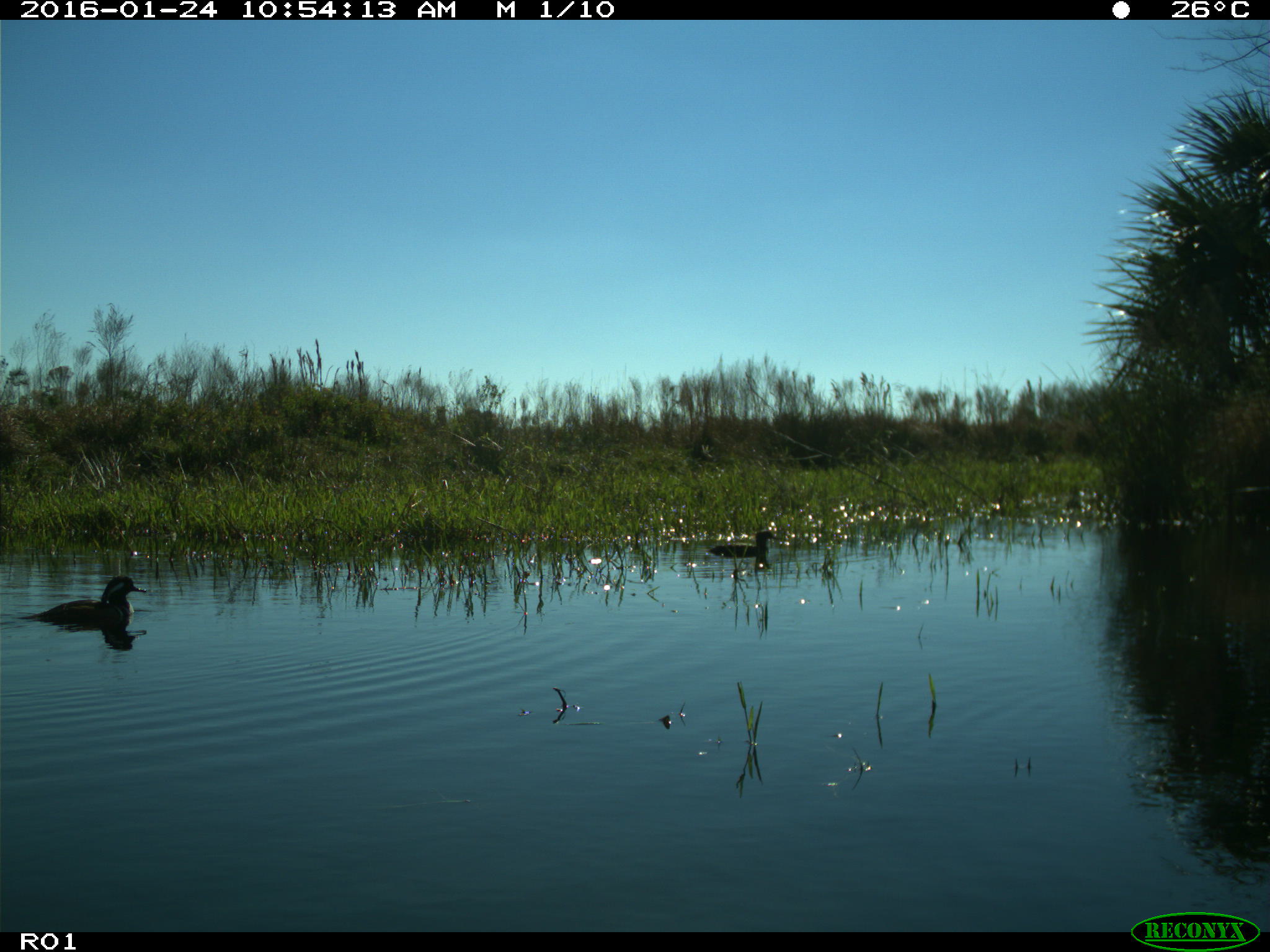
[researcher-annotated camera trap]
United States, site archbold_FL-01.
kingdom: Animalia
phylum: Chordata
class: Aves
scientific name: Aves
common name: birds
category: unidentified bird